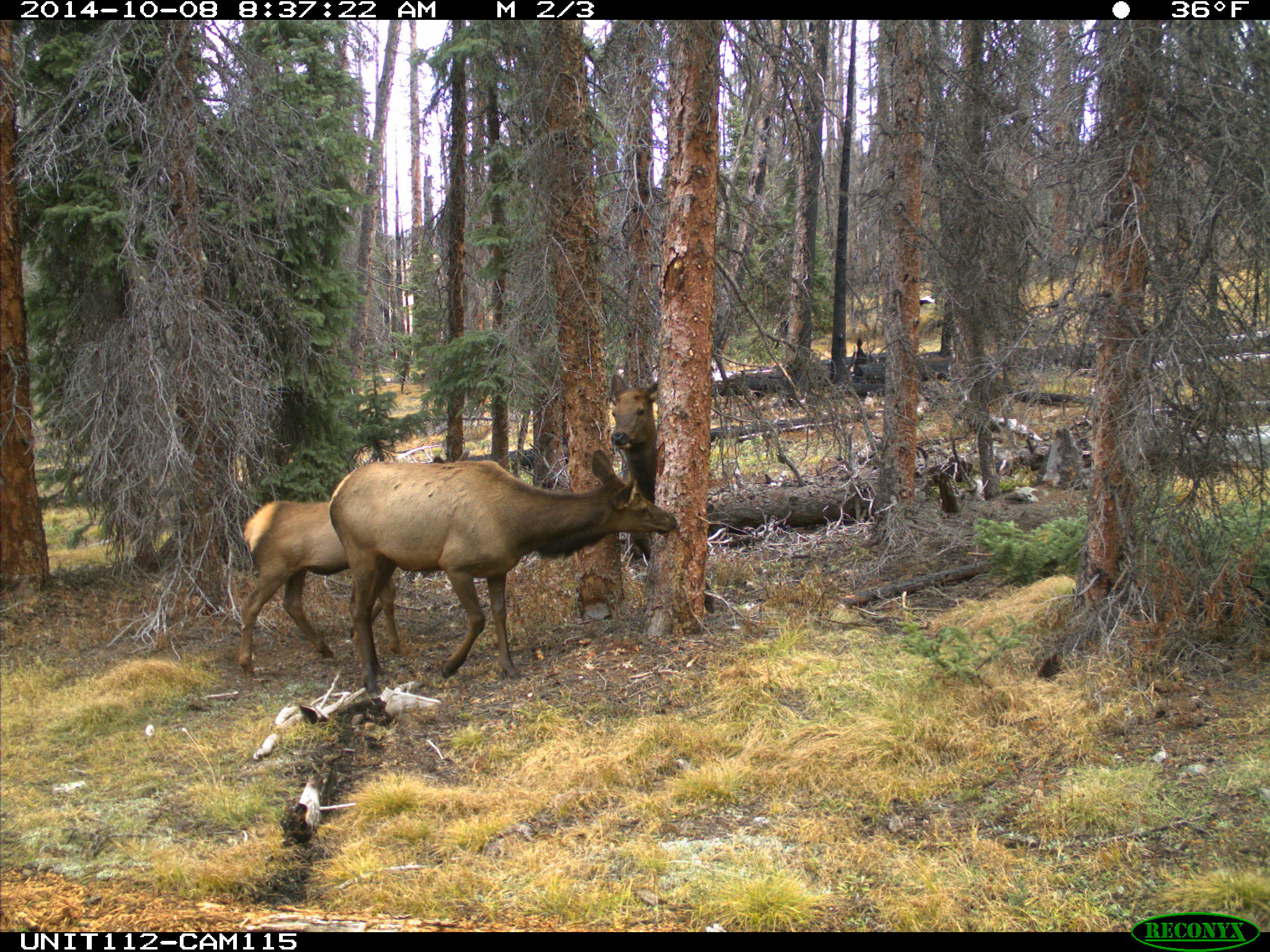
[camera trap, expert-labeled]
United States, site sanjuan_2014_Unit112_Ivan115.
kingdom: Animalia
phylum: Chordata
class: Mammalia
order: Artiodactyla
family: Cervidae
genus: Cervus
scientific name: Cervus elaphus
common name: red deer